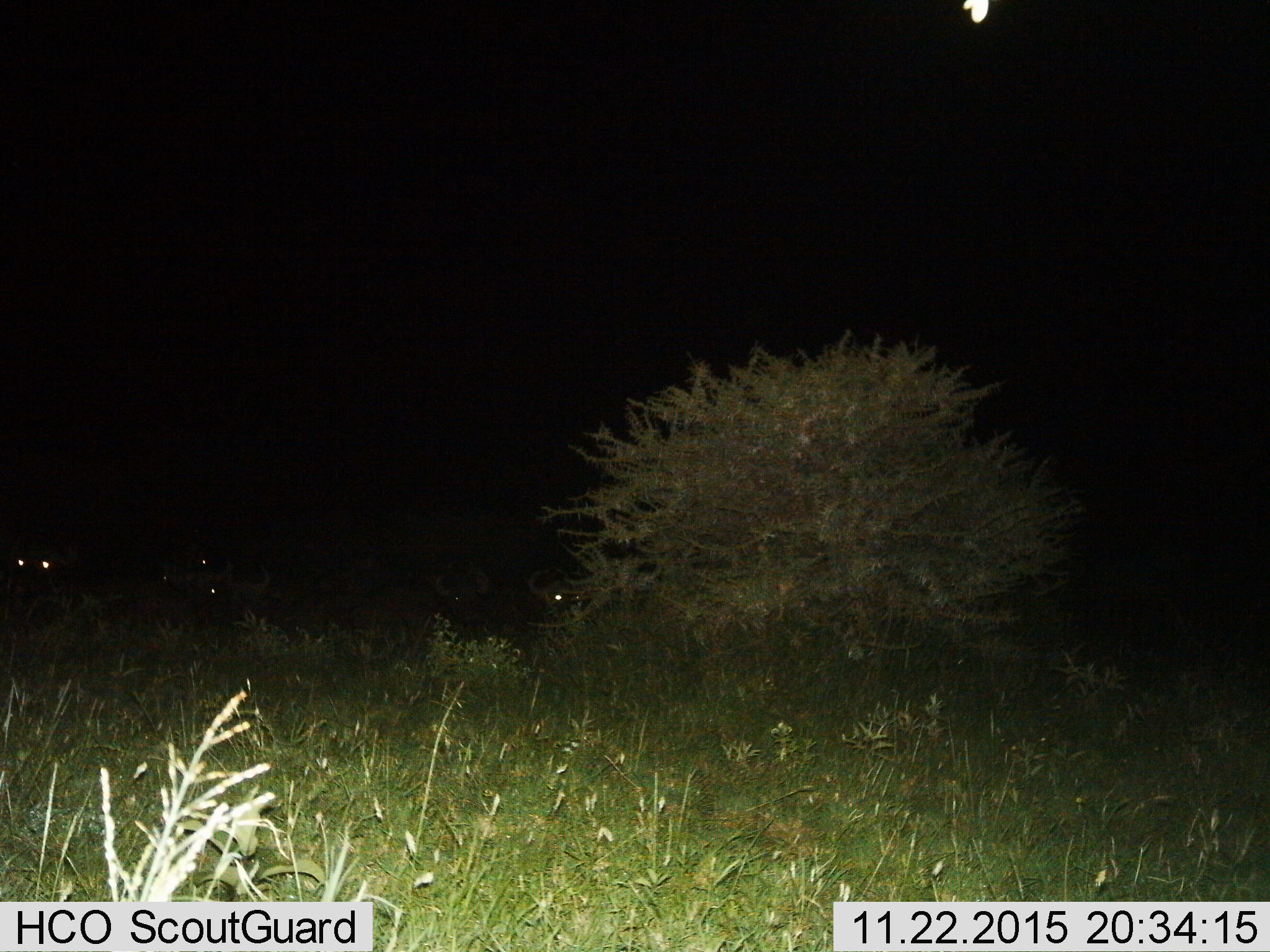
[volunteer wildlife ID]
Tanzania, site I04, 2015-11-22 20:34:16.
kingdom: Animalia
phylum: Chordata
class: Mammalia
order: Artiodactyla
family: Bovidae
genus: Syncerus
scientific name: Syncerus caffer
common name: cape buffalo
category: buffalo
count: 5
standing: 50%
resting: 50%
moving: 0%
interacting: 0%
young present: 0%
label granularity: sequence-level